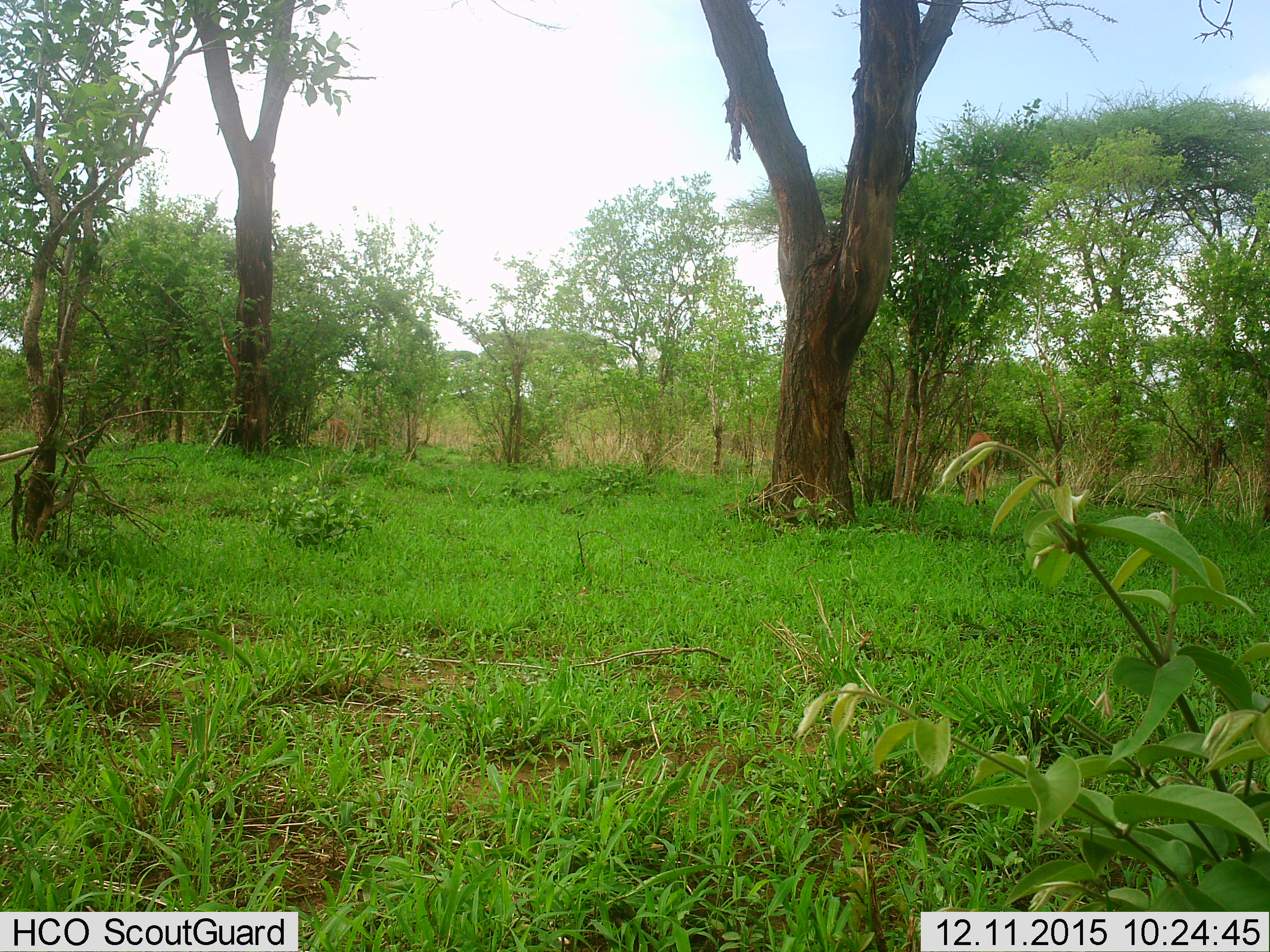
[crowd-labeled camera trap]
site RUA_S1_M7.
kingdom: Animalia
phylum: Chordata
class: Mammalia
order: Artiodactyla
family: Bovidae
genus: Aepyceros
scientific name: Aepyceros melampus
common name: impala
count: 1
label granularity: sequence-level